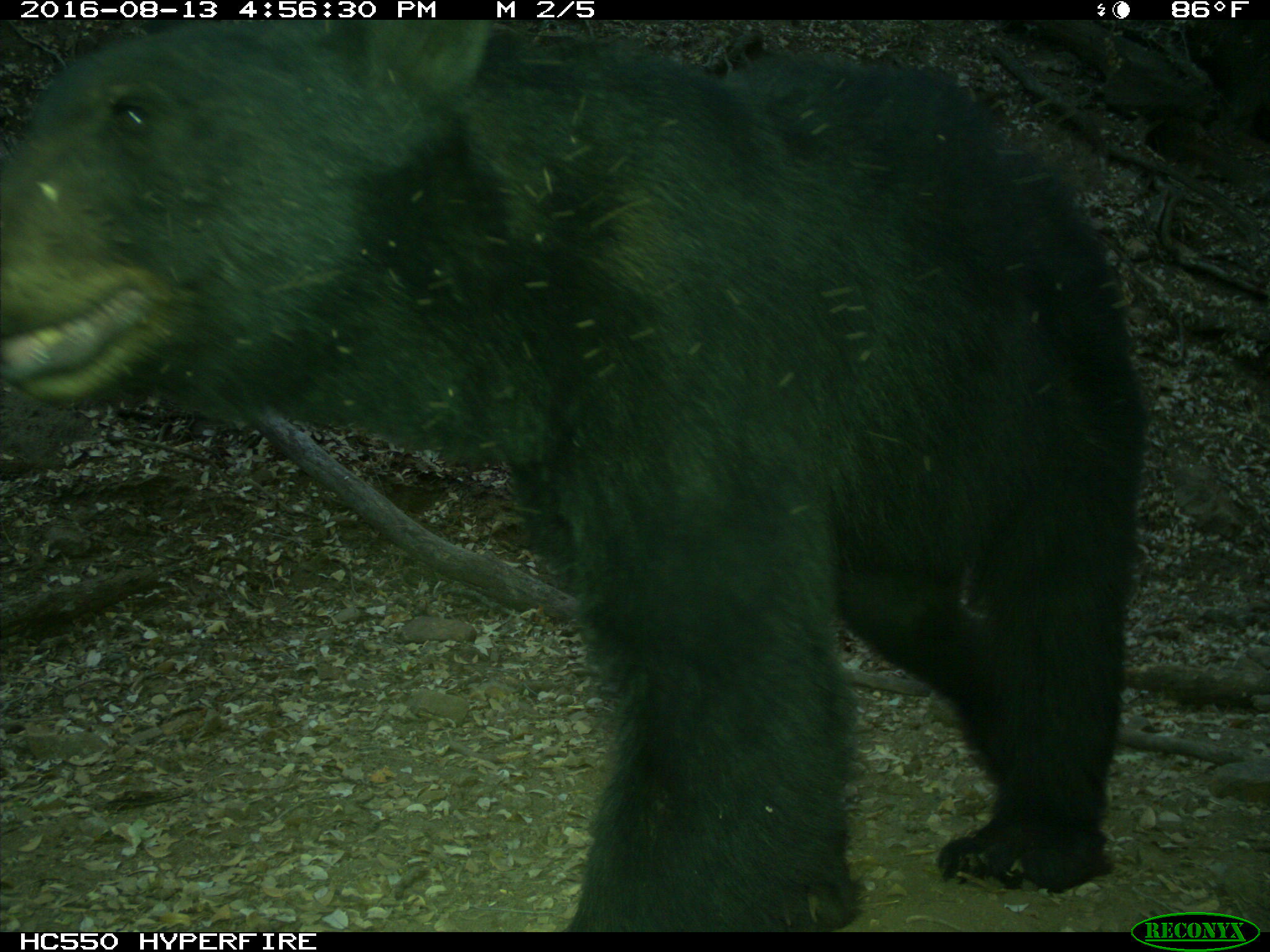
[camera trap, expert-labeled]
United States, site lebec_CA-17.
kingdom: Animalia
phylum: Chordata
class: Mammalia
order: Carnivora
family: Ursidae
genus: Ursus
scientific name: Ursus americanus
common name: american black bear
Ursus americanus (american black bear).